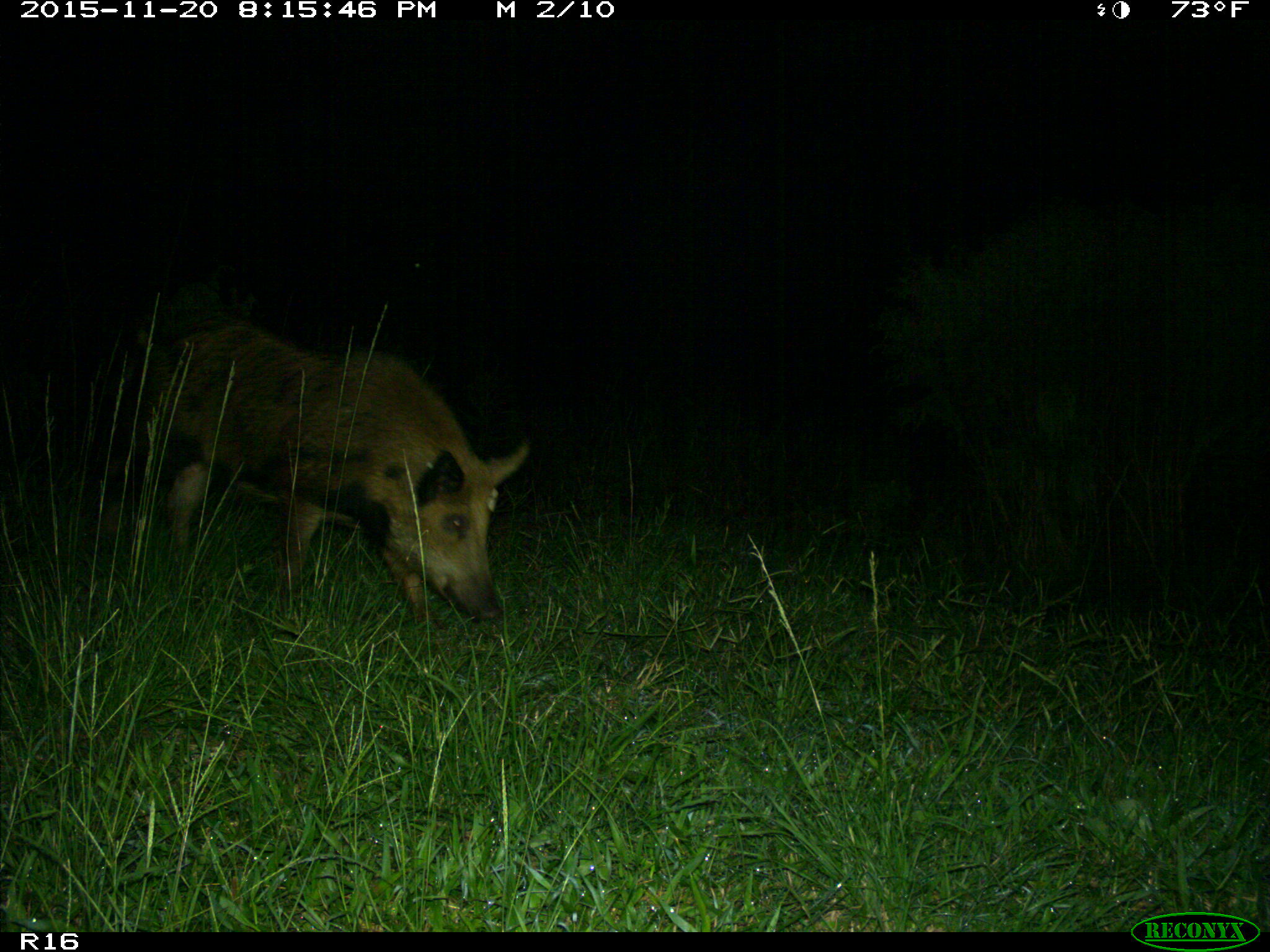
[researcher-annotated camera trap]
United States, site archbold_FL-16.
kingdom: Animalia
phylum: Chordata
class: Mammalia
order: Artiodactyla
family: Suidae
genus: Sus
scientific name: Sus scrofa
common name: wild boar